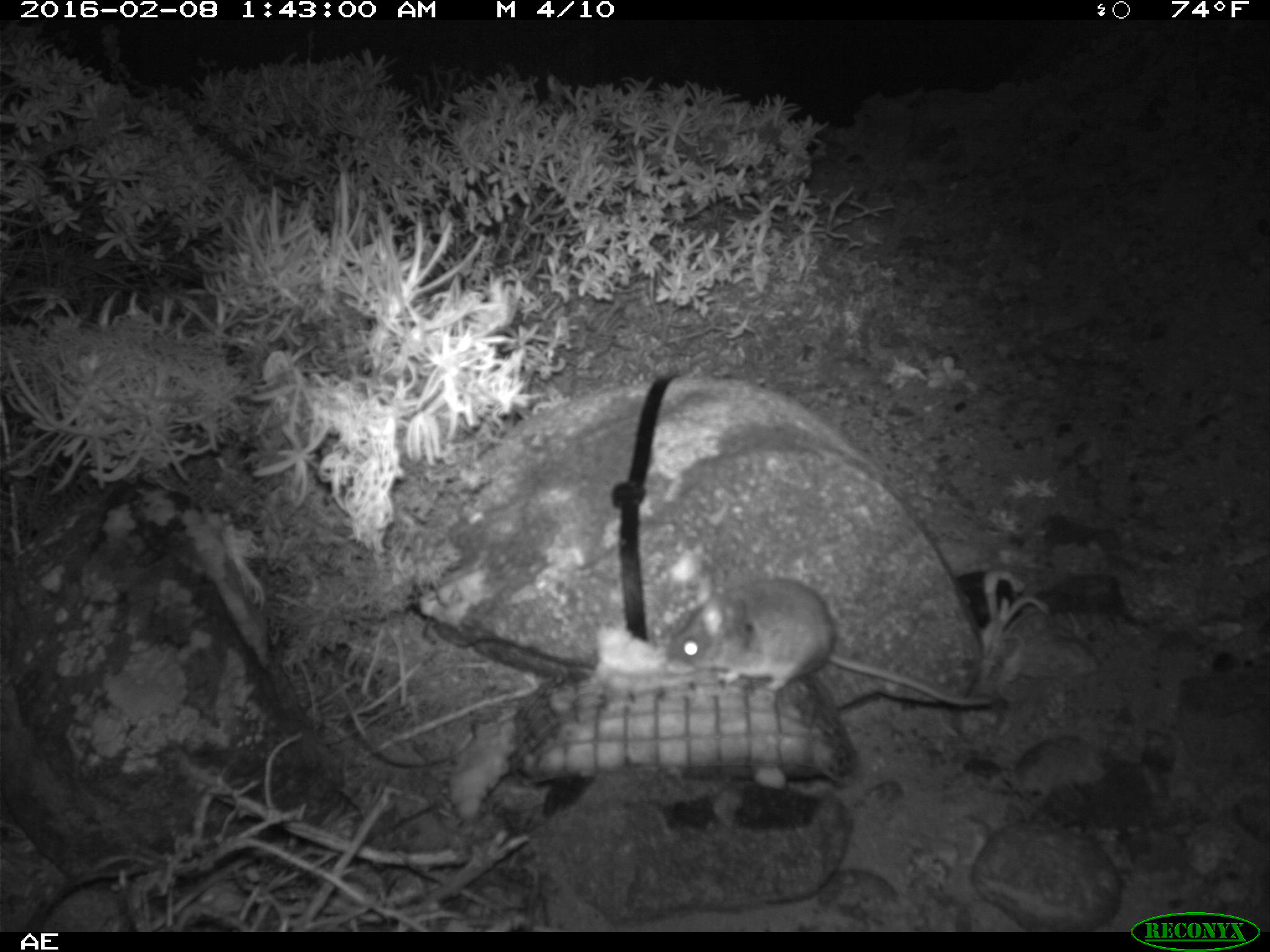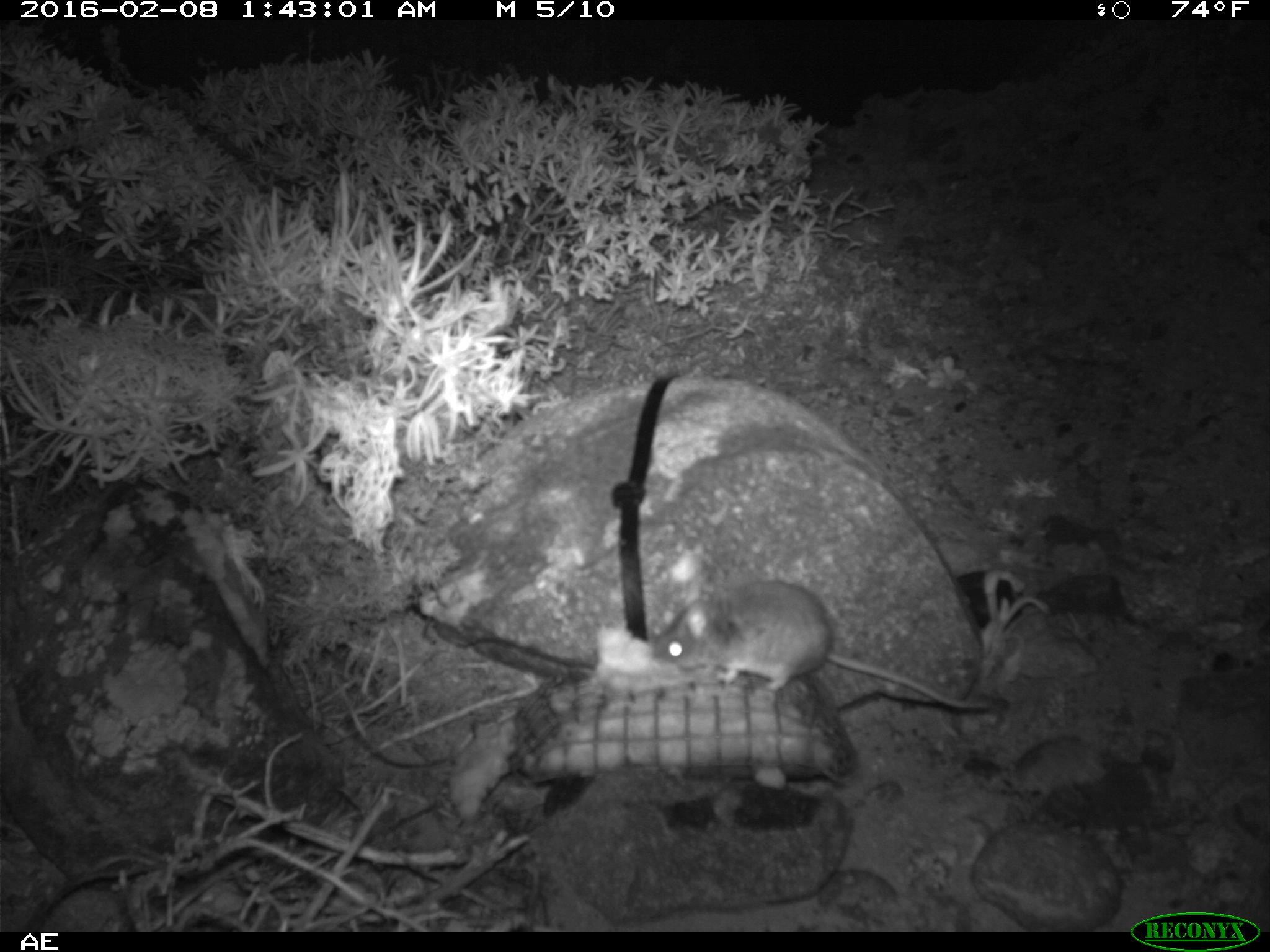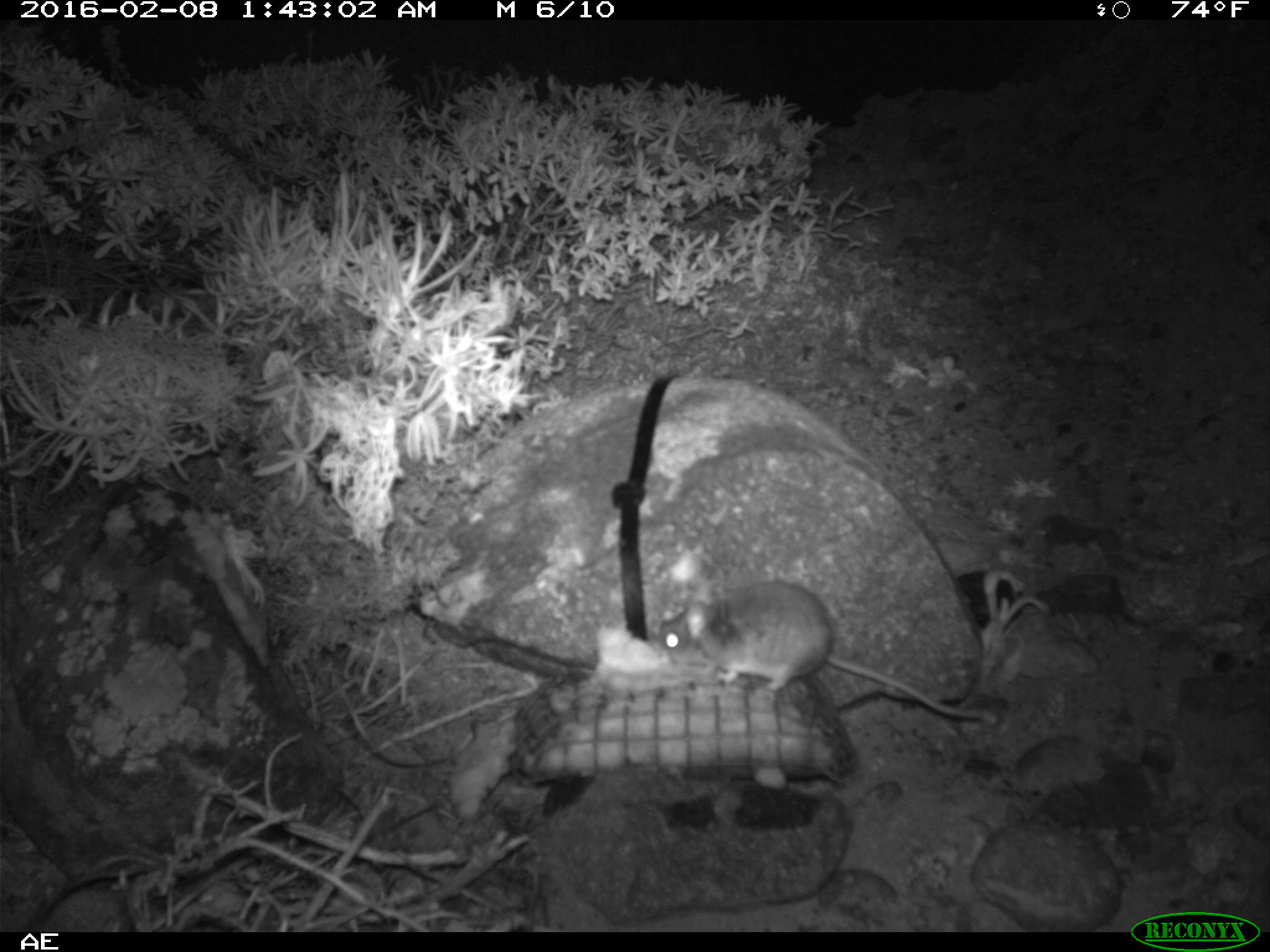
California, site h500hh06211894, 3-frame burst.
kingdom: Animalia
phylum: Chordata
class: Mammalia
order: Rodentia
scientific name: Rodentia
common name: rodent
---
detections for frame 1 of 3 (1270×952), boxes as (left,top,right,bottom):
rodent: (662,572,1021,711)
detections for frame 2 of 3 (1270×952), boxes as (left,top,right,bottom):
rodent: (645,578,1009,710)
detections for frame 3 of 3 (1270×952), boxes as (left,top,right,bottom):
rodent: (658,579,995,723)